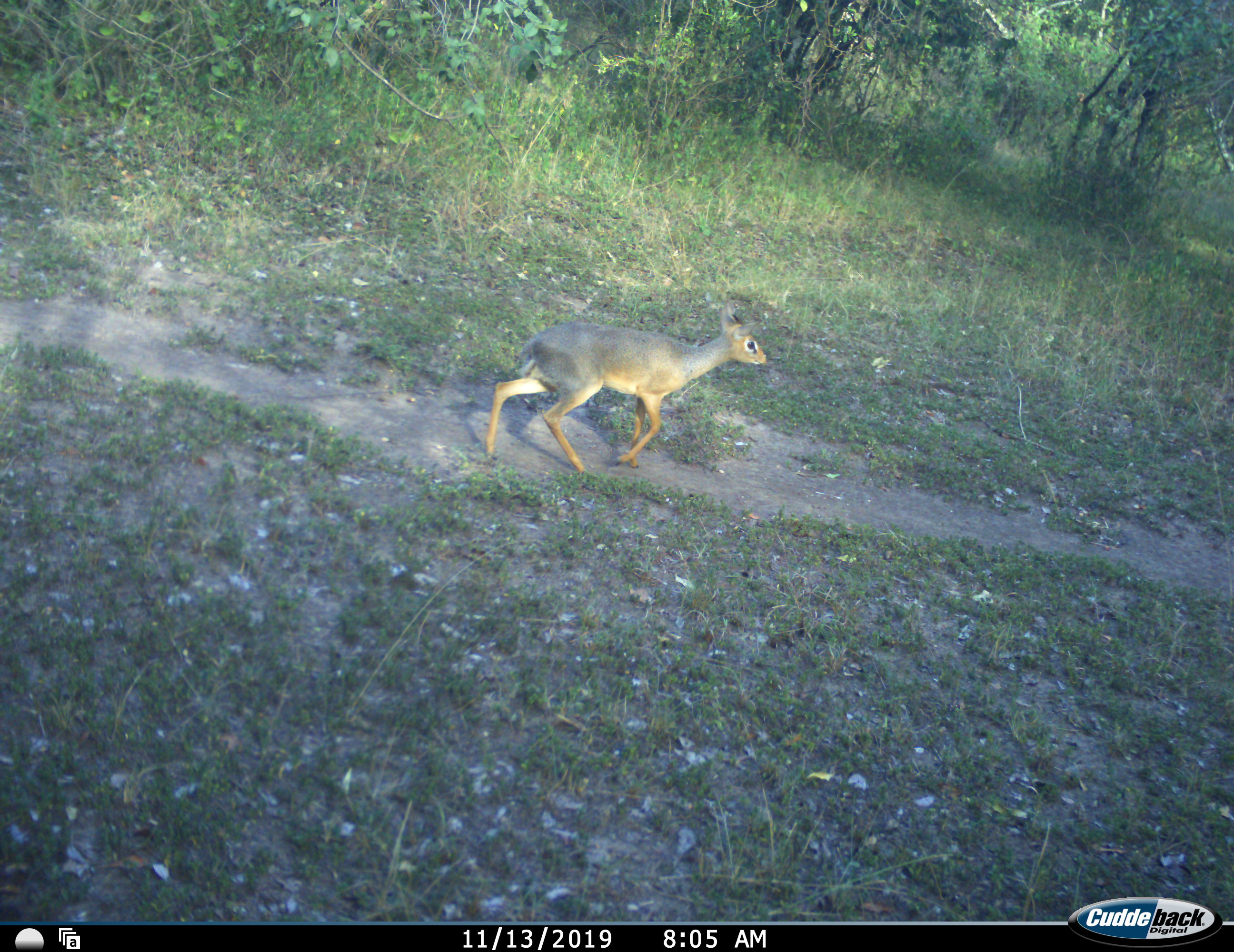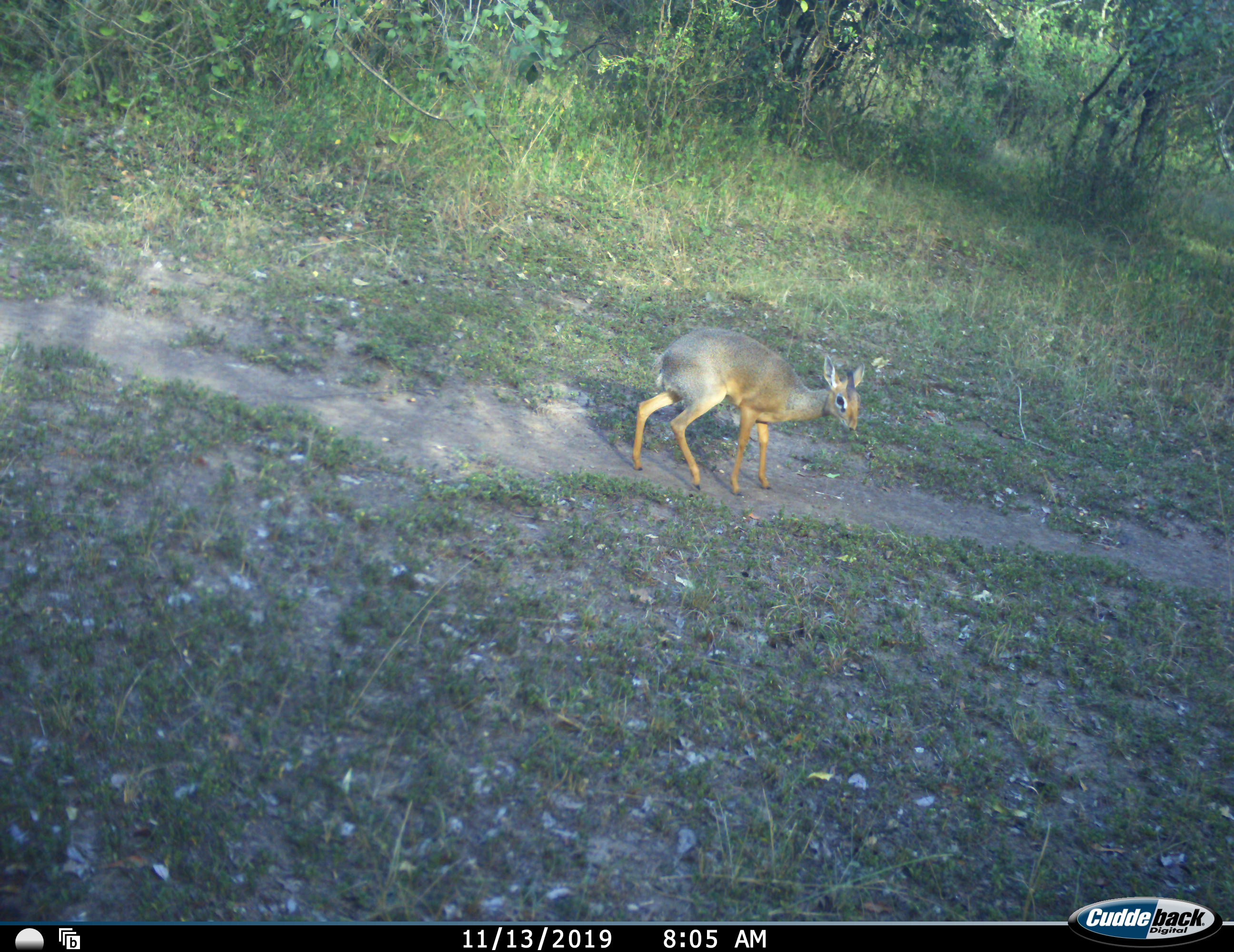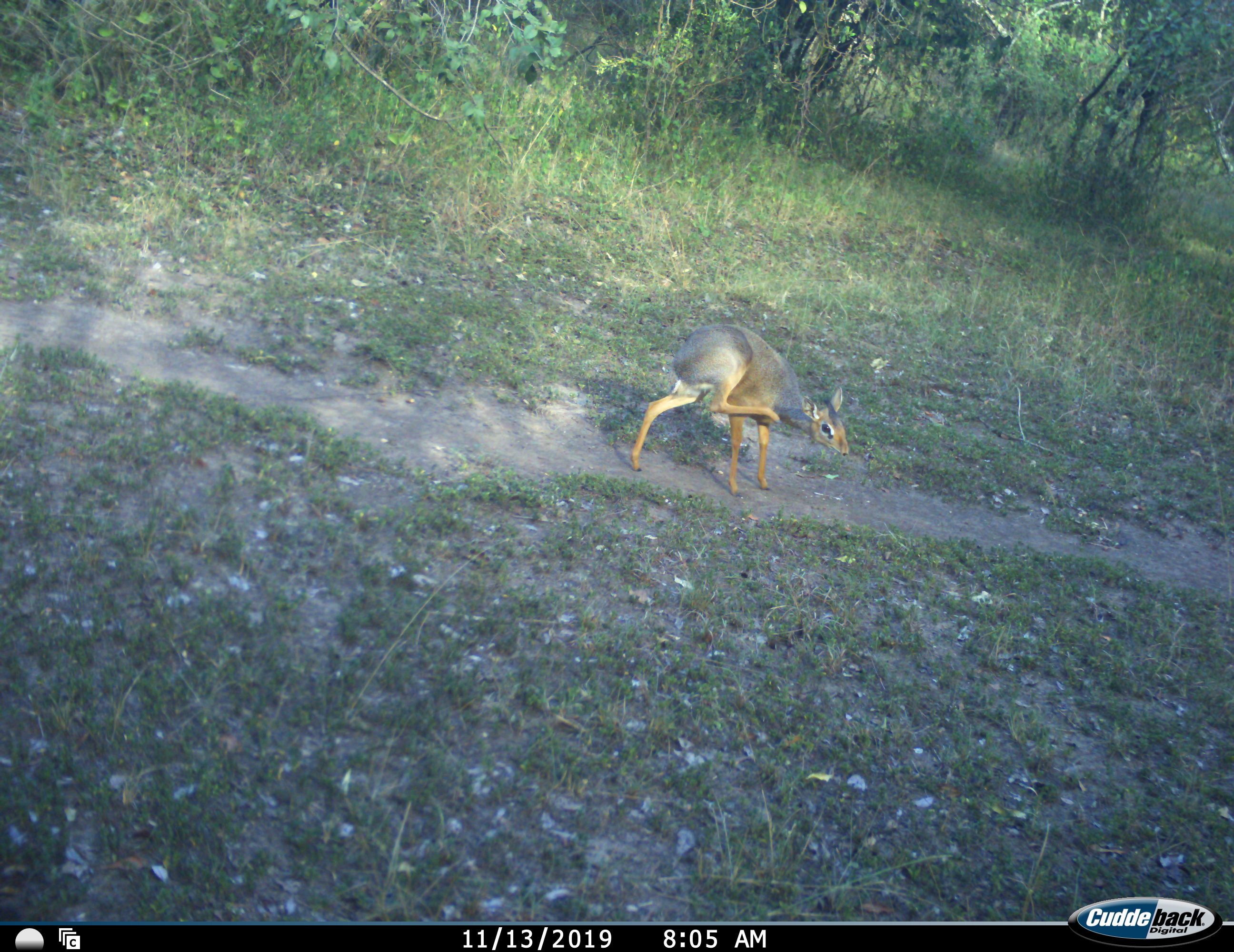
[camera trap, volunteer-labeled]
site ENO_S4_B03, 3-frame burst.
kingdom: Animalia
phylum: Chordata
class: Mammalia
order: Artiodactyla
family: Bovidae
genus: Madoqua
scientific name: Madoqua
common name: dik-dik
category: dikdik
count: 1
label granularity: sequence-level